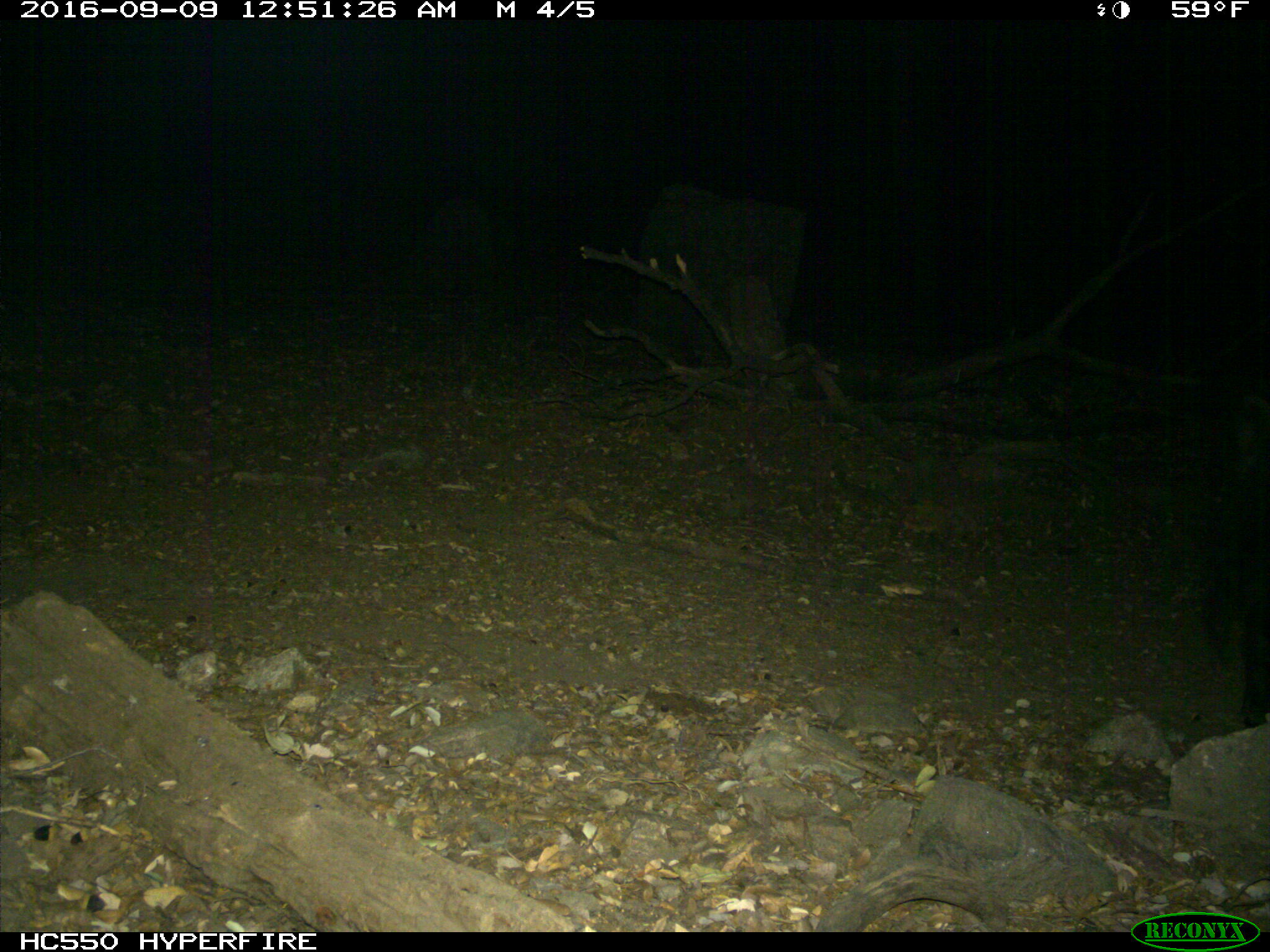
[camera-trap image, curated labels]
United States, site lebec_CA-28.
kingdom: Animalia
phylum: Chordata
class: Mammalia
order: Artiodactyla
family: Suidae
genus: Sus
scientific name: Sus scrofa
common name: wild boar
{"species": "Sus scrofa (wild boar)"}